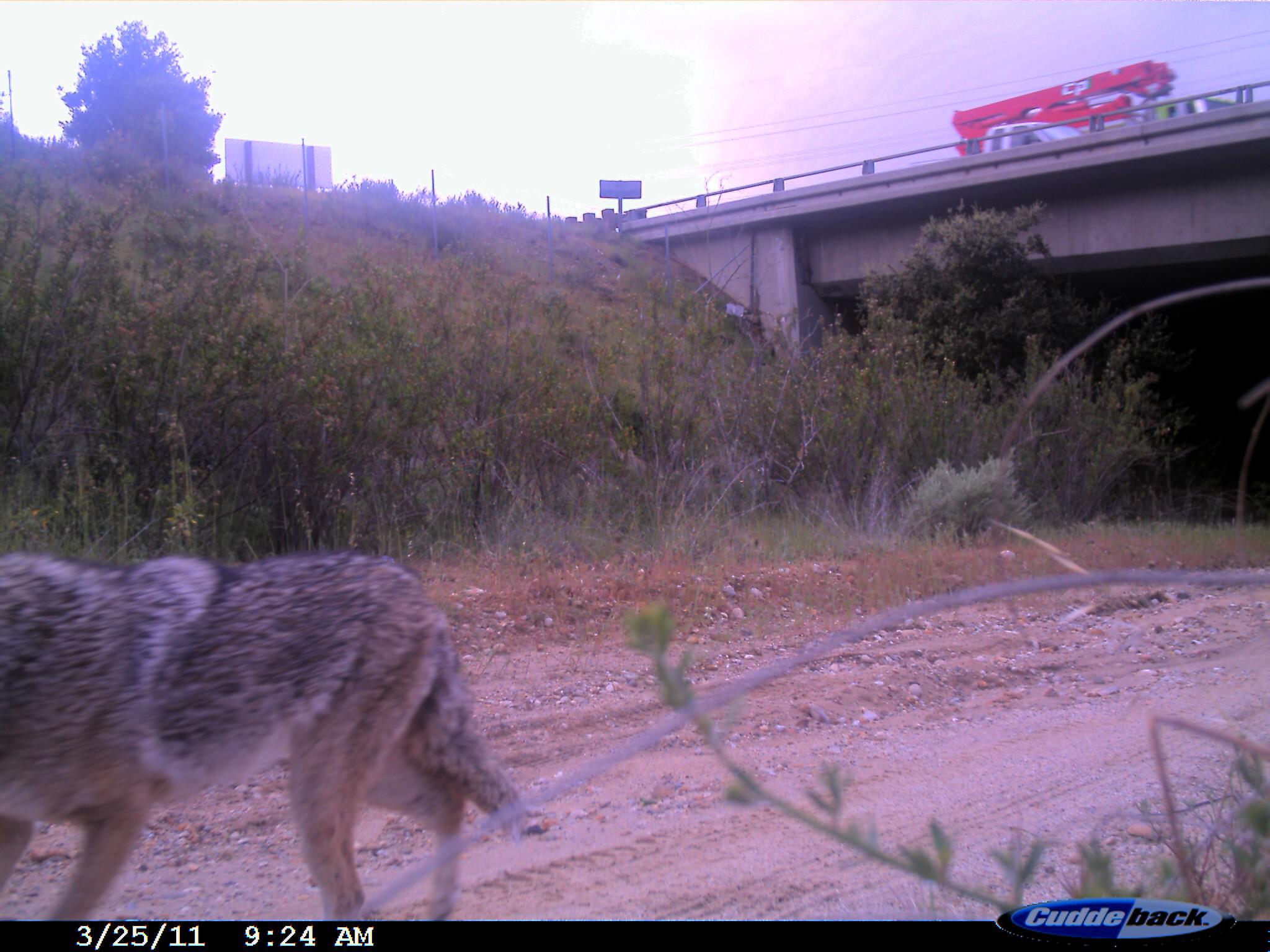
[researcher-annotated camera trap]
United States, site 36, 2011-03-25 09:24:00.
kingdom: Animalia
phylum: Chordata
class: Mammalia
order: Carnivora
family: Canidae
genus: Canis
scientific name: Canis latrans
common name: coyote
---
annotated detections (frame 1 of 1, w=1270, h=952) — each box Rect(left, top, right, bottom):
coyote: Rect(0, 553, 550, 924)